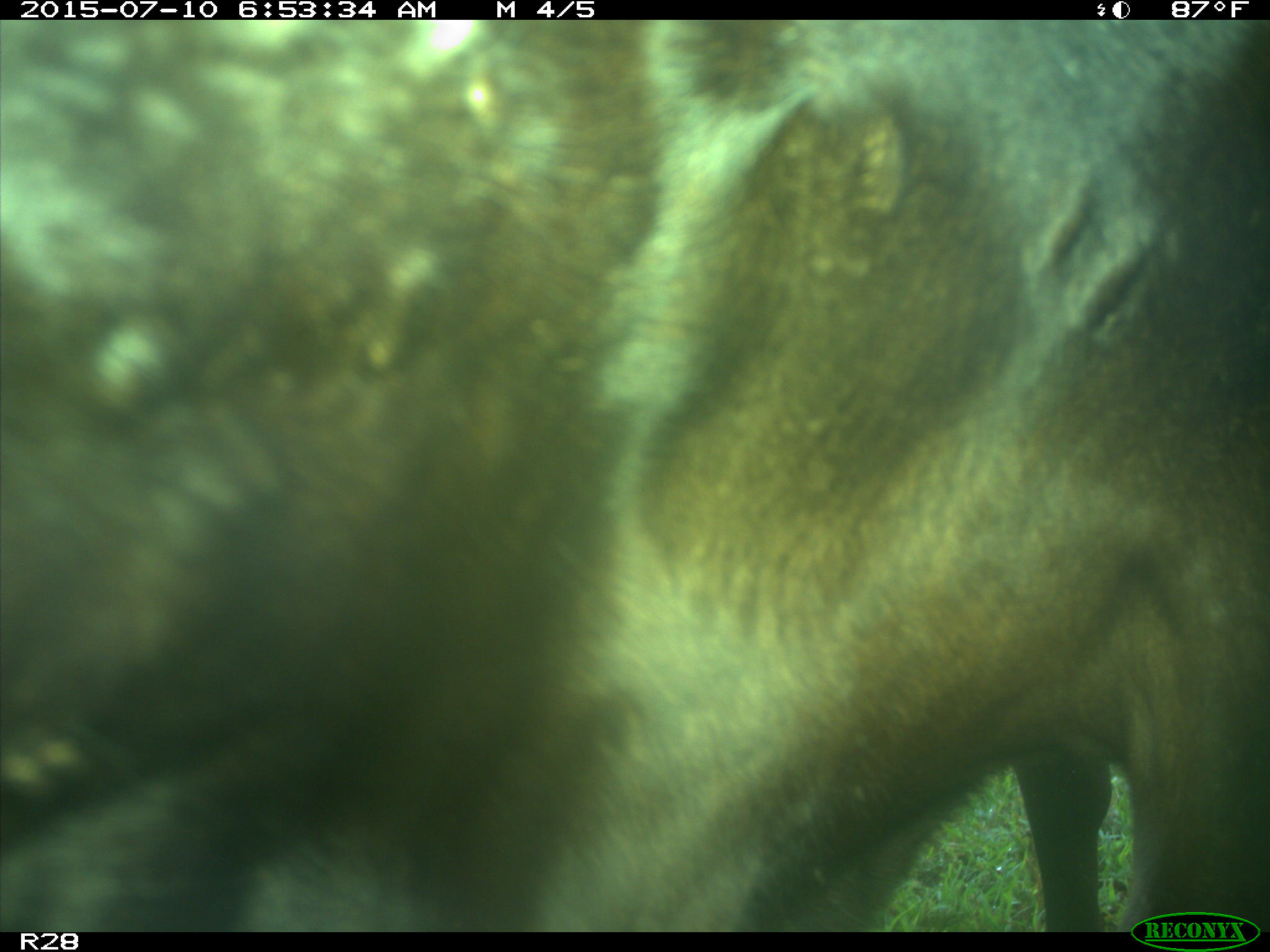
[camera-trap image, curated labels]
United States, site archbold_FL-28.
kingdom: Animalia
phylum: Chordata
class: Mammalia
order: Artiodactyla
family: Bovidae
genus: Bos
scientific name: Bos taurus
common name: domestic cow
Bos taurus (domestic cow).